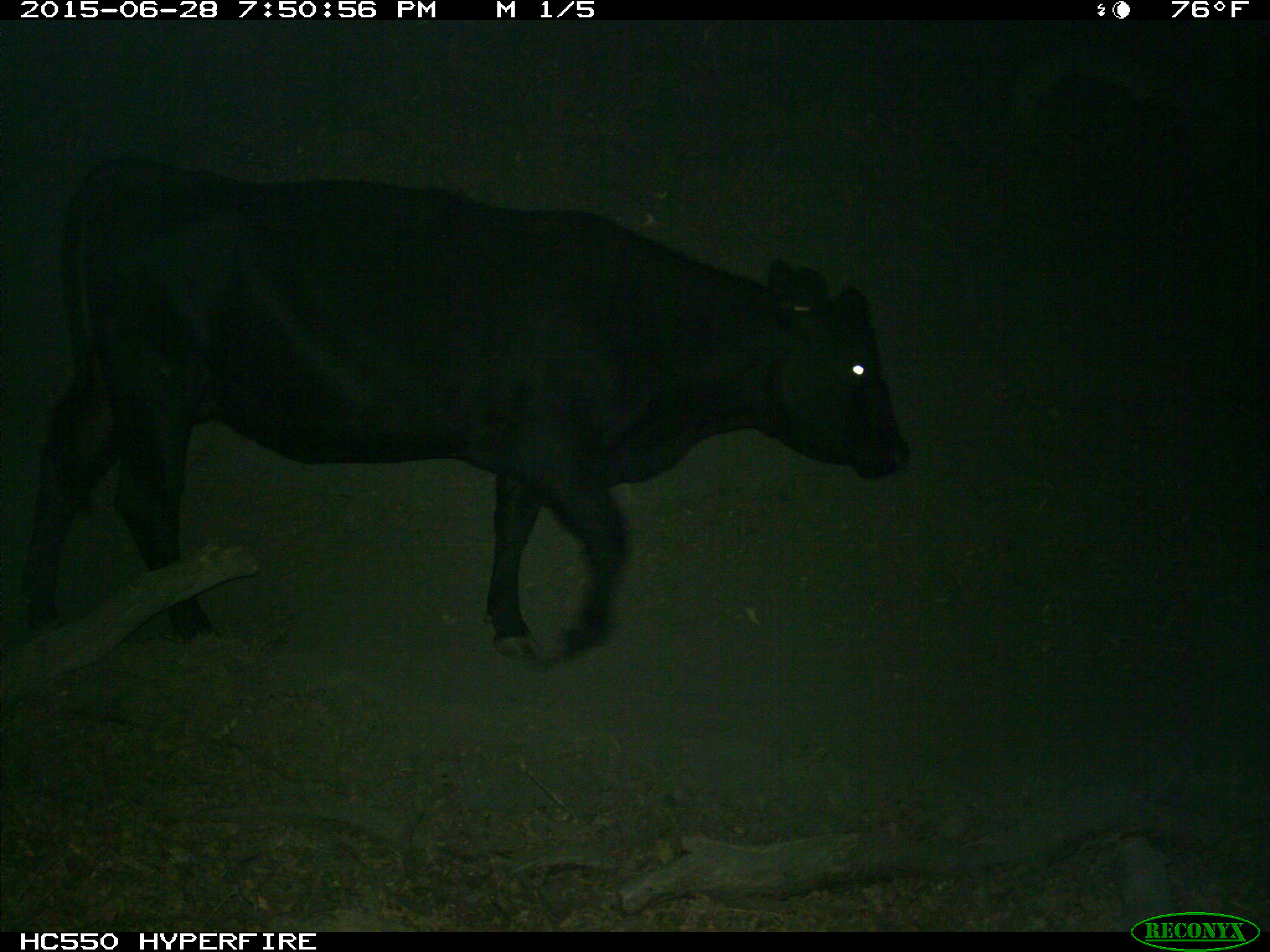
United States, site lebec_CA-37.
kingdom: Animalia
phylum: Chordata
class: Mammalia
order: Artiodactyla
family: Bovidae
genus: Bos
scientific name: Bos taurus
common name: domestic cow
Bos taurus (domestic cow).